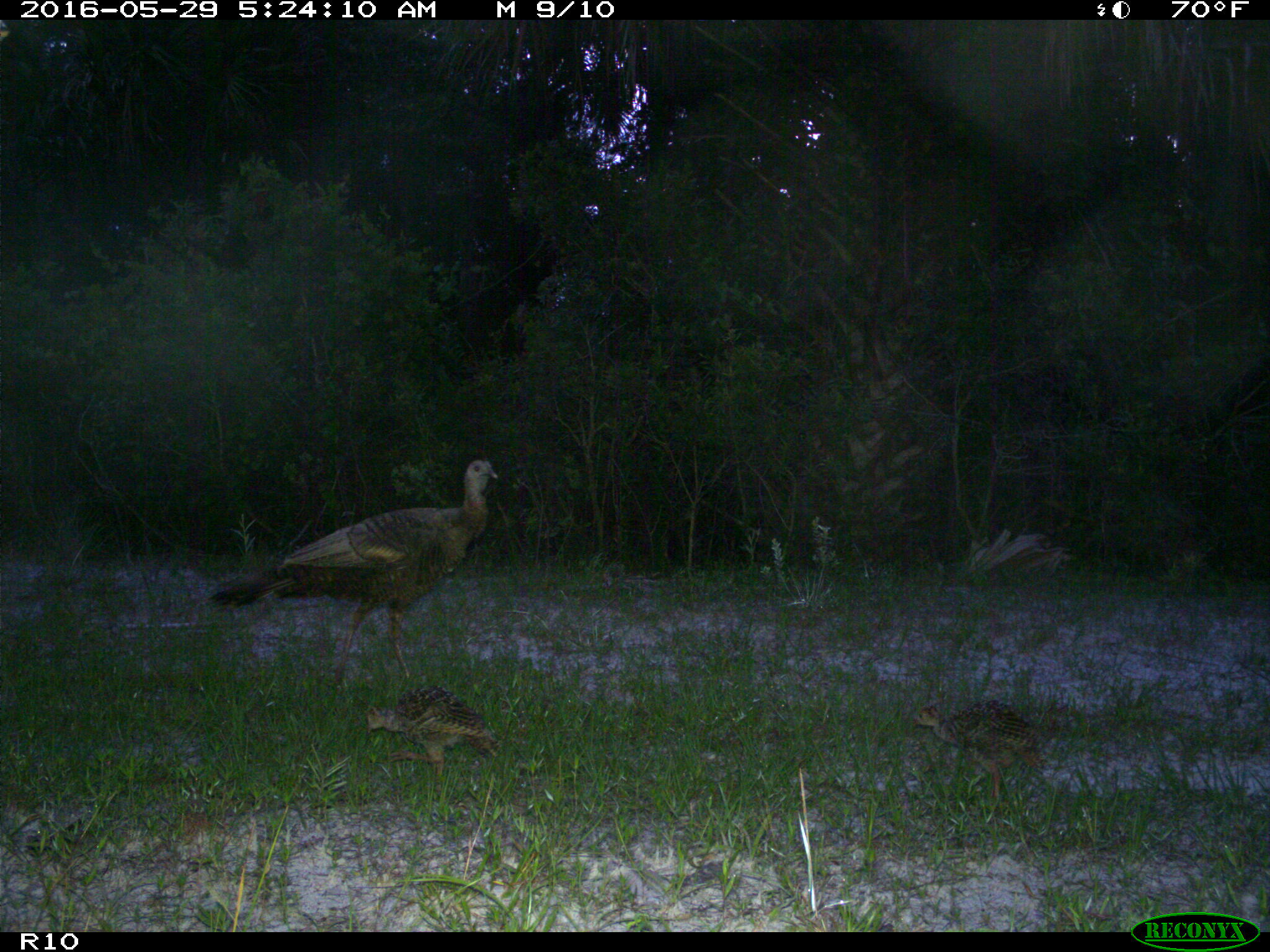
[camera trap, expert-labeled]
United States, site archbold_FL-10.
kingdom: Animalia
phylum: Chordata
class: Aves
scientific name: Aves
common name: birds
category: unidentified bird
Unidentified bird (birds) (Aves).